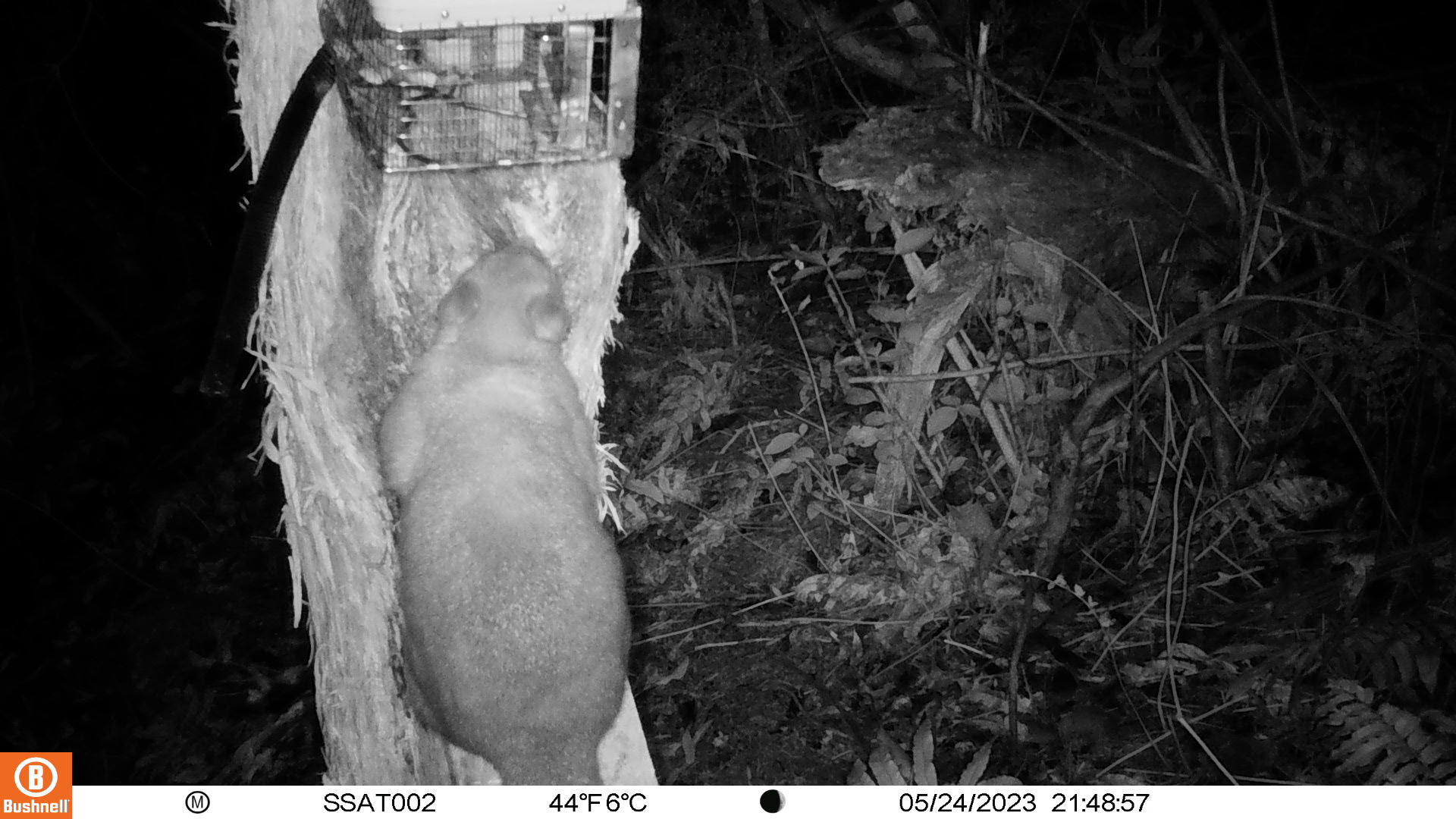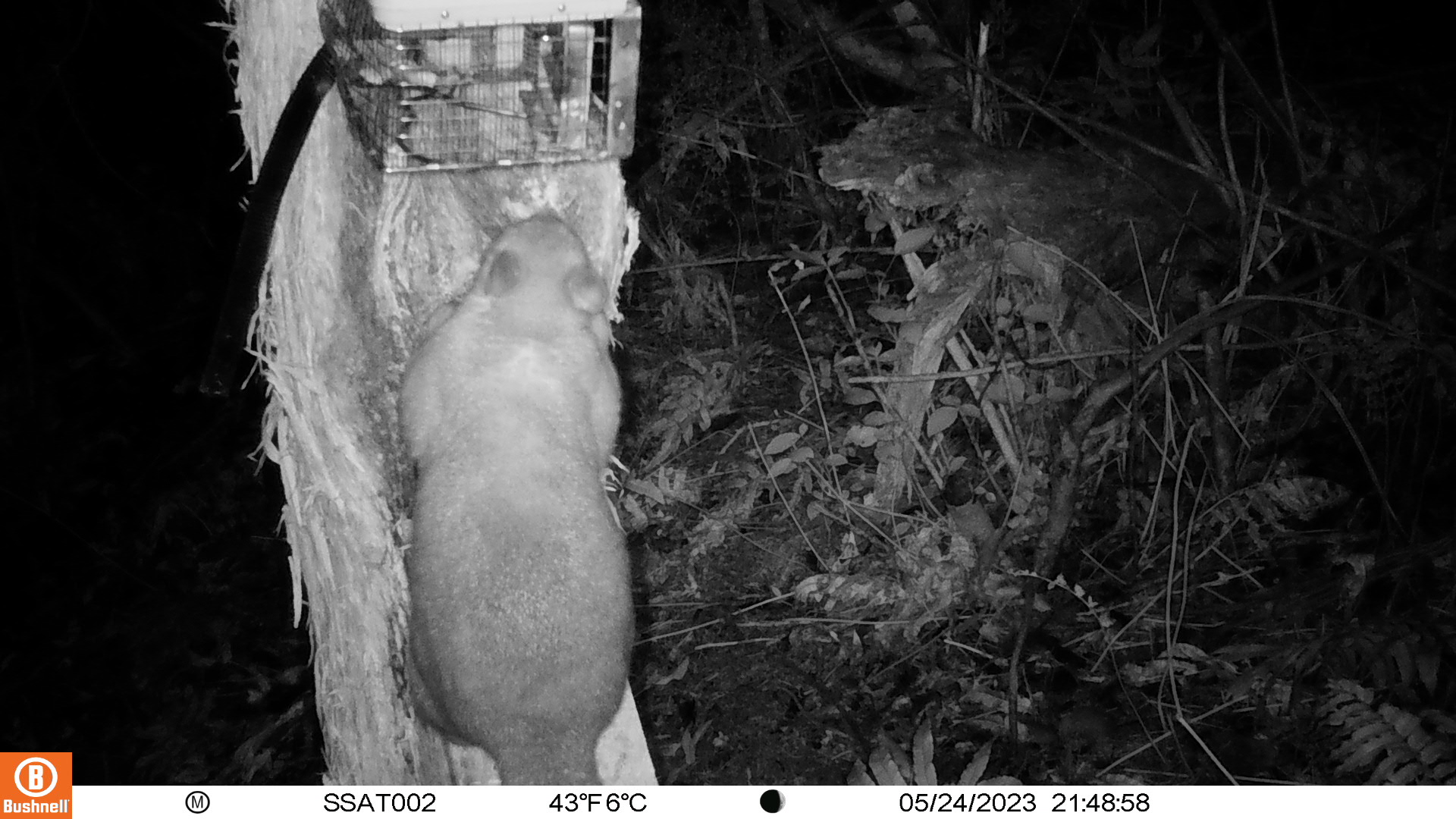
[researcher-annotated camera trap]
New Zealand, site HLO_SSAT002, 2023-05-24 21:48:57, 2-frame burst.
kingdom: Animalia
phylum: Chordata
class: Mammalia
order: Diprotodontia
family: Phalangeridae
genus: Trichosurus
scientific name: Trichosurus vulpecula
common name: common brushtail possum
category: possum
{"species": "possum (common brushtail possum) (Trichosurus vulpecula)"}